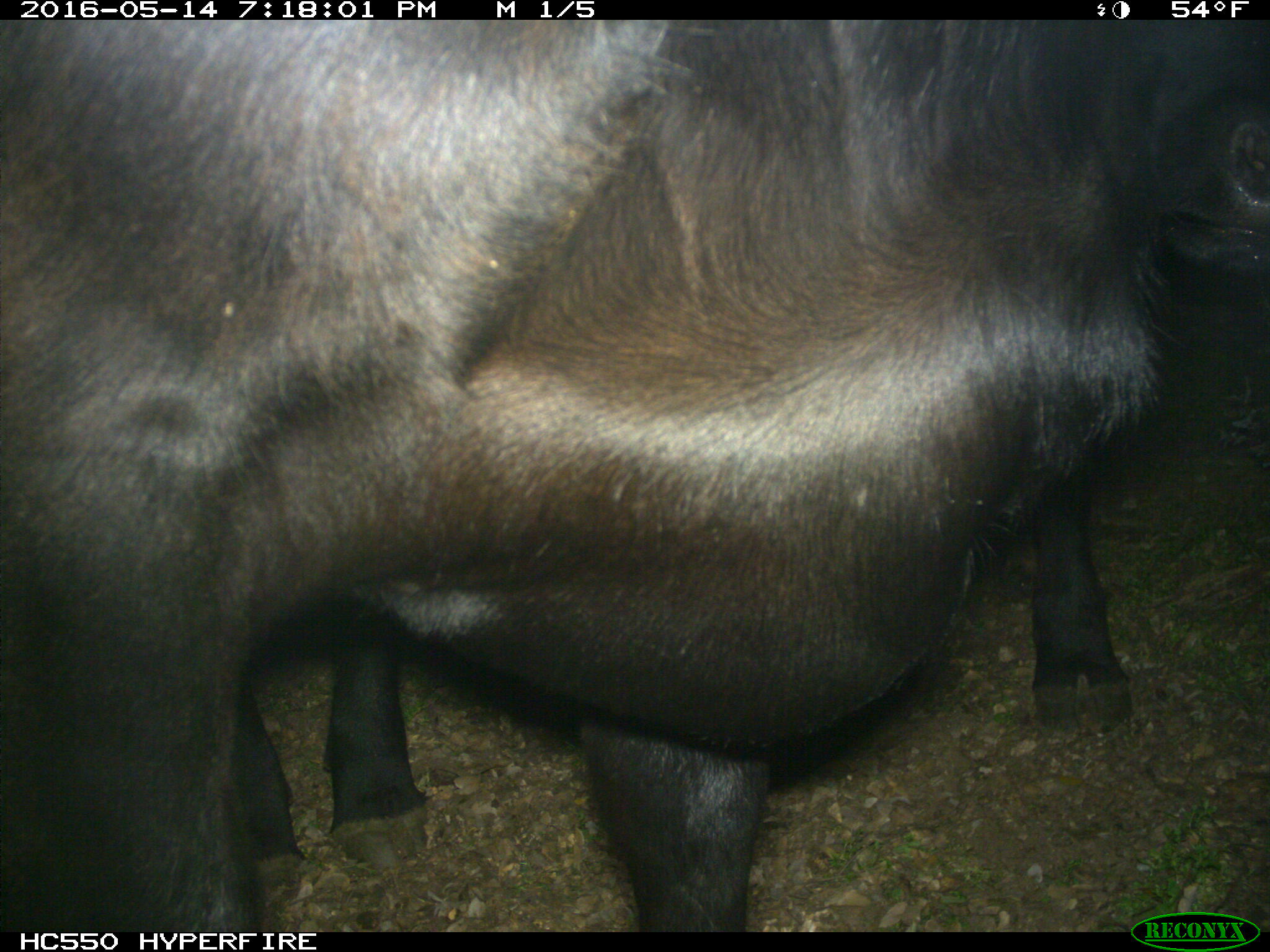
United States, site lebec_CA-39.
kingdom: Animalia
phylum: Chordata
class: Mammalia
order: Artiodactyla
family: Bovidae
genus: Bos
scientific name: Bos taurus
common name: domestic cow